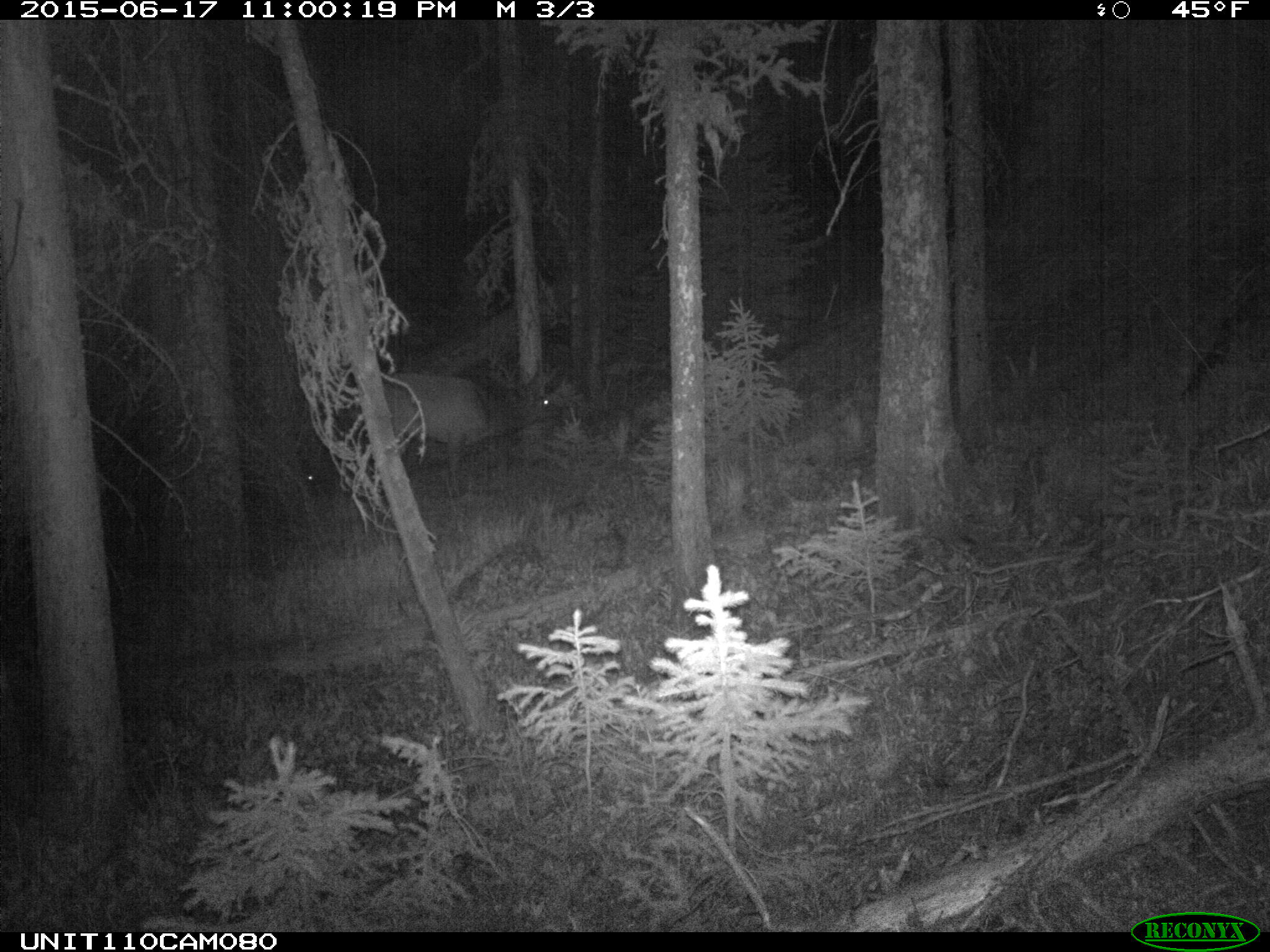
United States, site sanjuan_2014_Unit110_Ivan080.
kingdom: Animalia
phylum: Chordata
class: Mammalia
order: Artiodactyla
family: Cervidae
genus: Cervus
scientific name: Cervus elaphus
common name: red deer